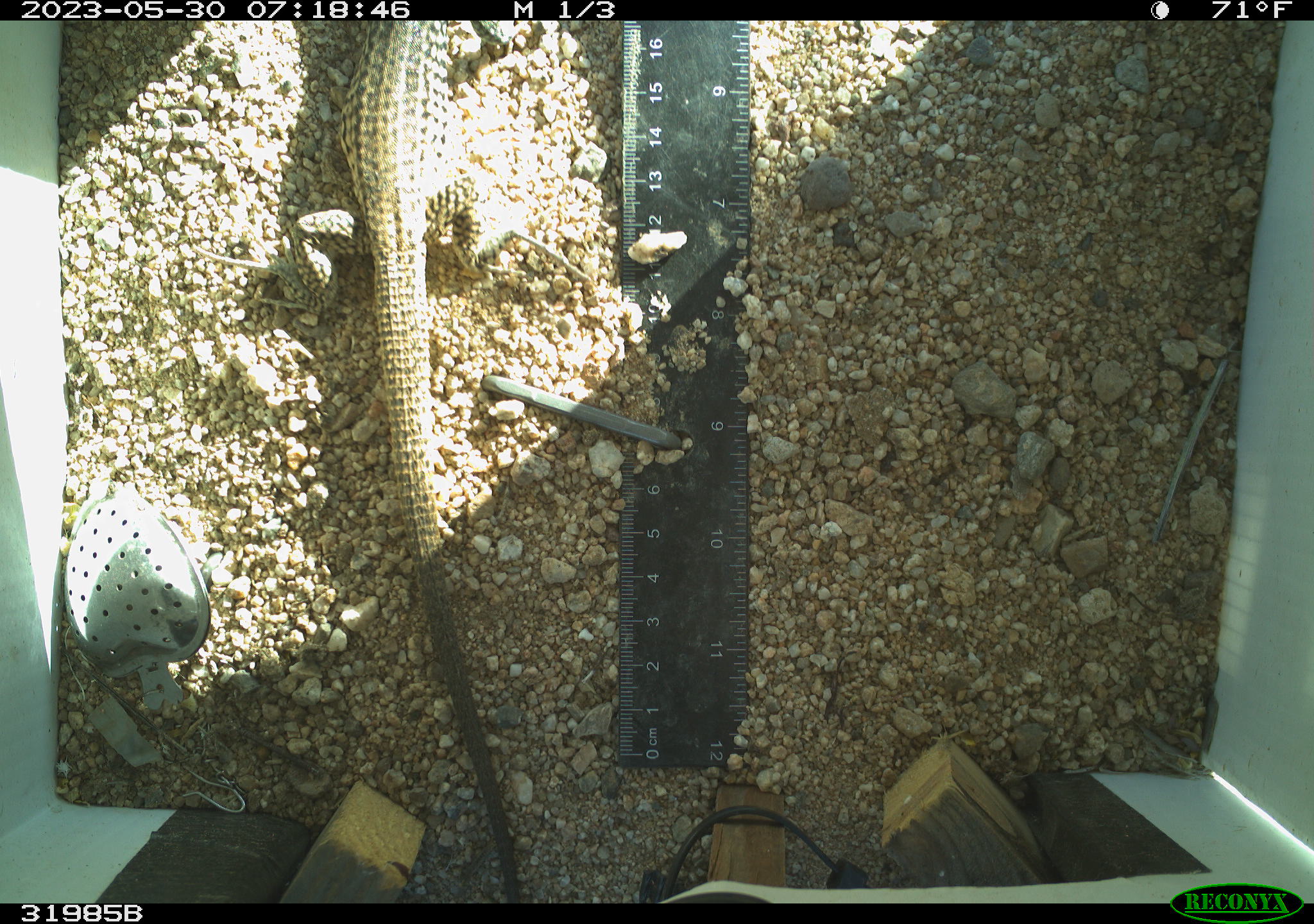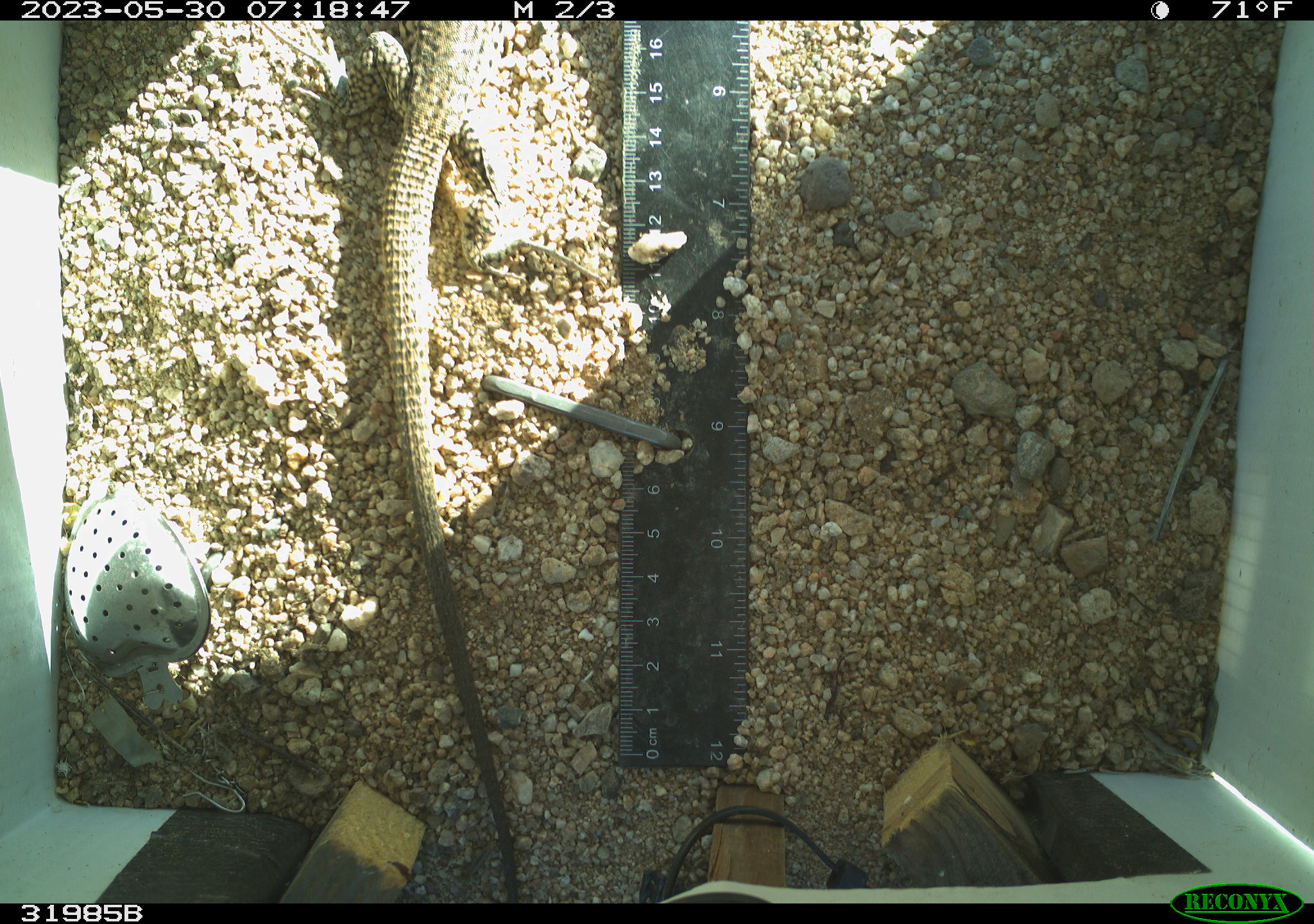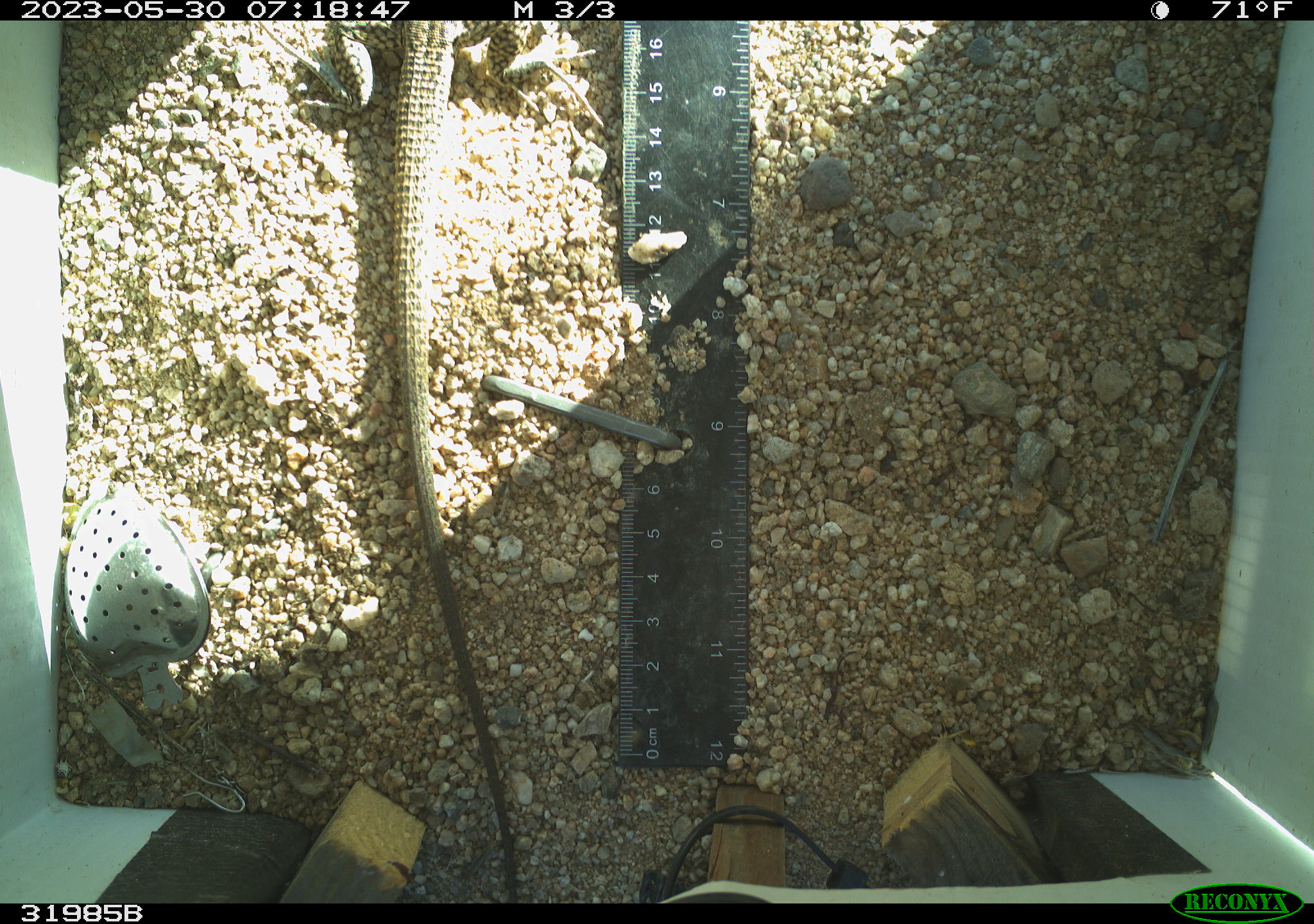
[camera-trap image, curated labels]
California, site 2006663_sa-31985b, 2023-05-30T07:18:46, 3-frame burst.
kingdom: Animalia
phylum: Chordata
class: Reptilia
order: Squamata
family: Teiidae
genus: Aspidoscelis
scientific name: Aspidoscelis tigris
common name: western whiptail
Western whiptail (Aspidoscelis tigris).